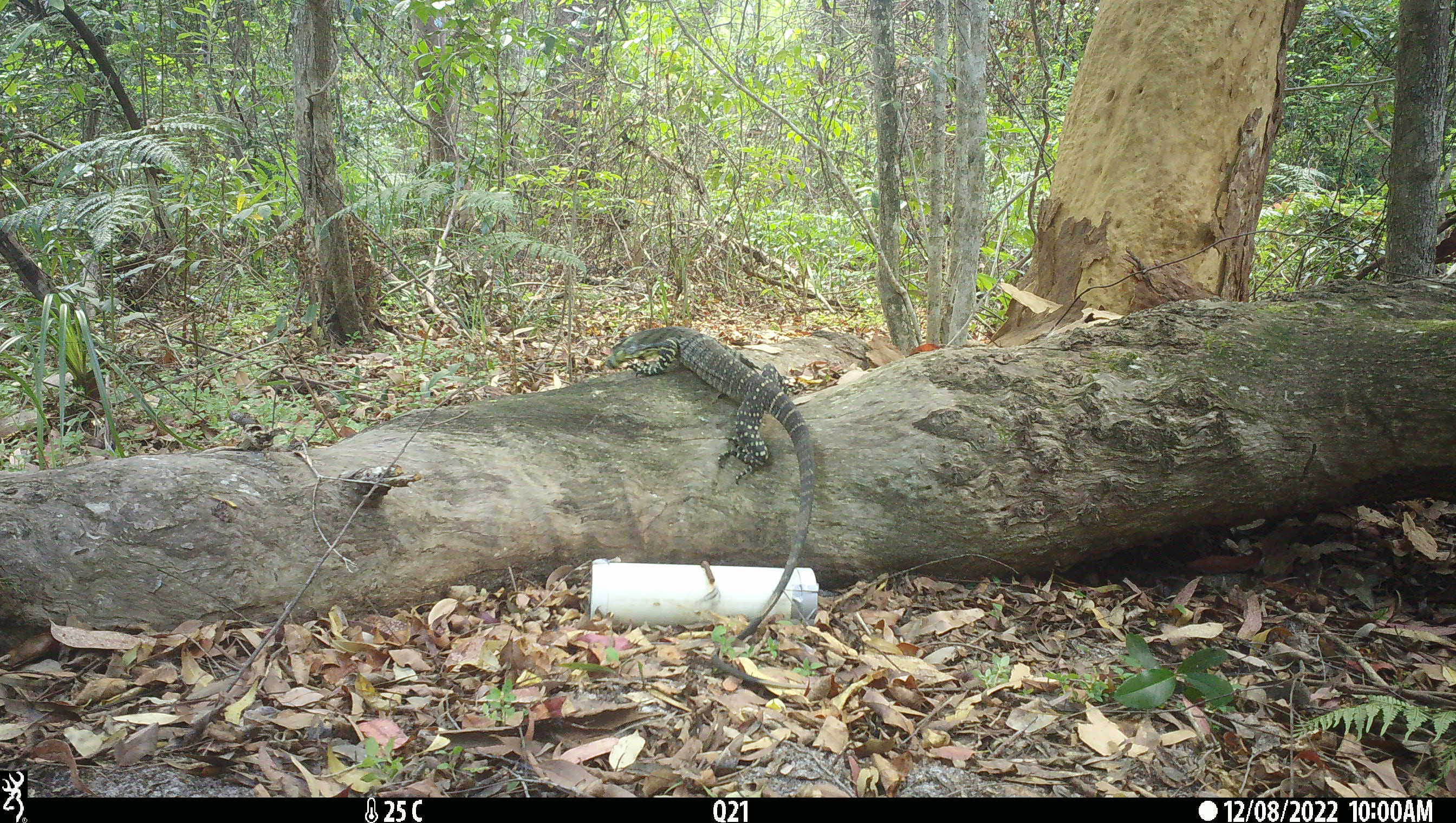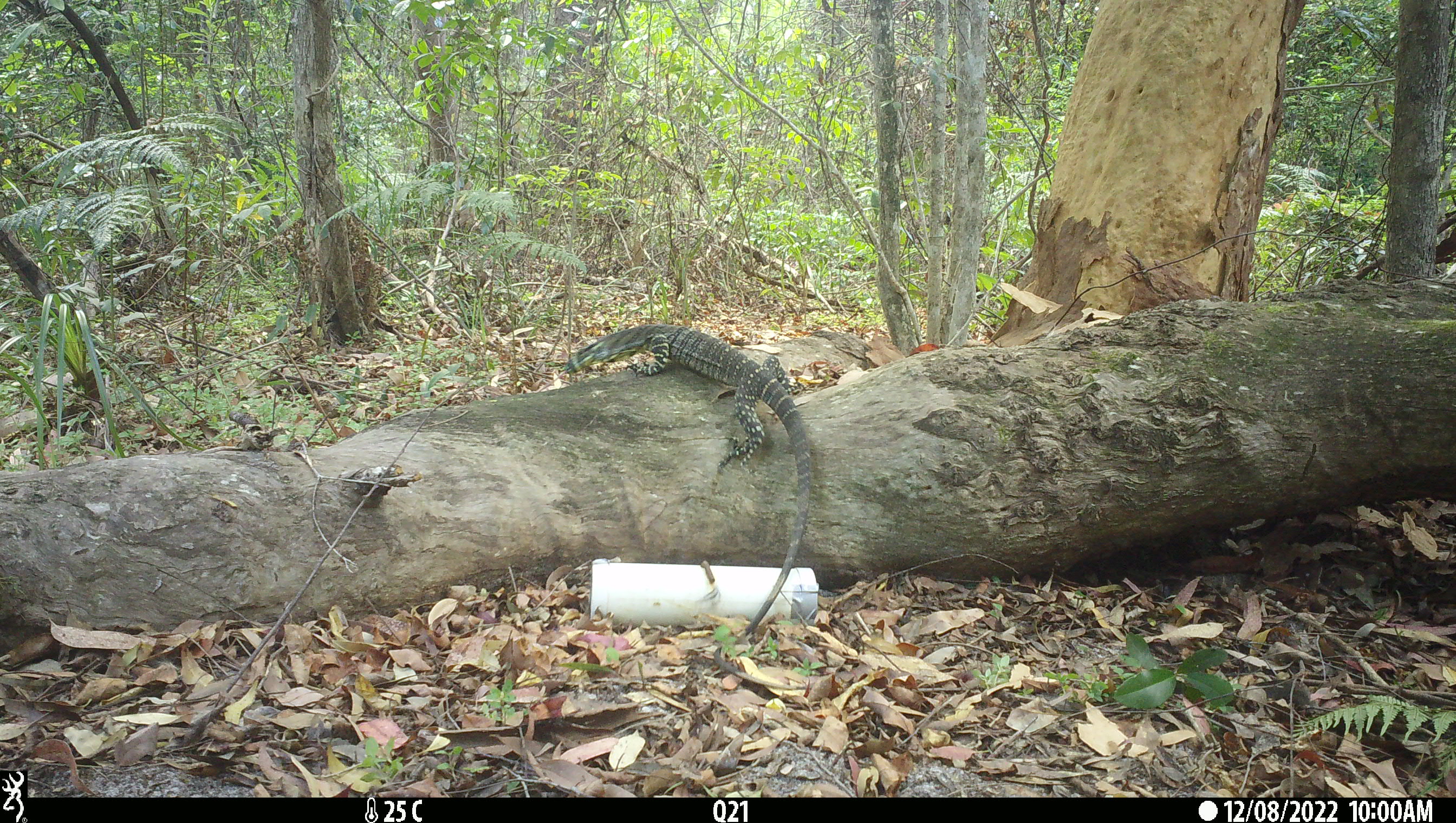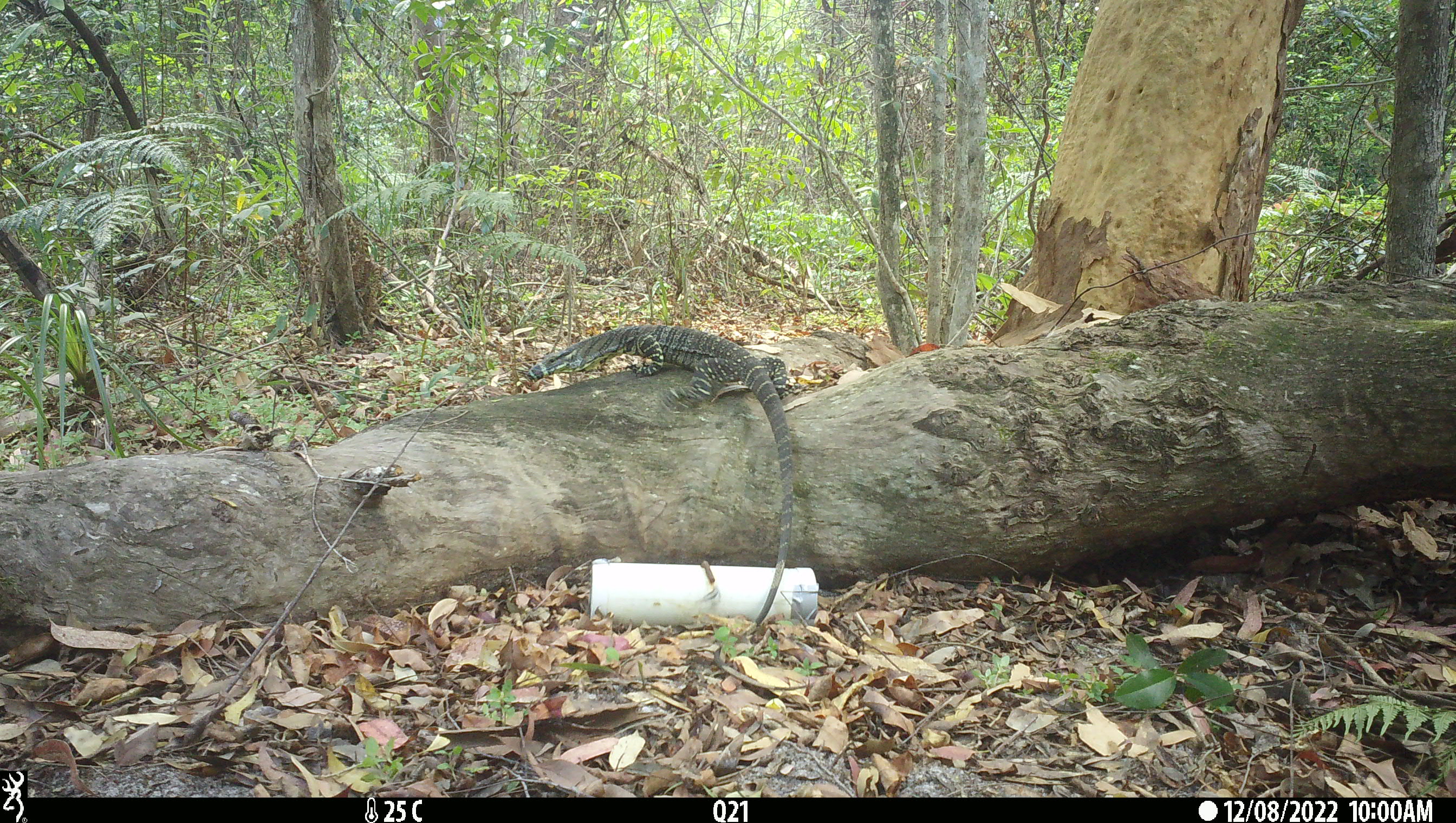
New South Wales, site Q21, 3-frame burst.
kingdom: Animalia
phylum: Chordata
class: Reptilia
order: Squamata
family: Varanidae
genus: Varanus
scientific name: Varanus varius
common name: lace monitor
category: goanna